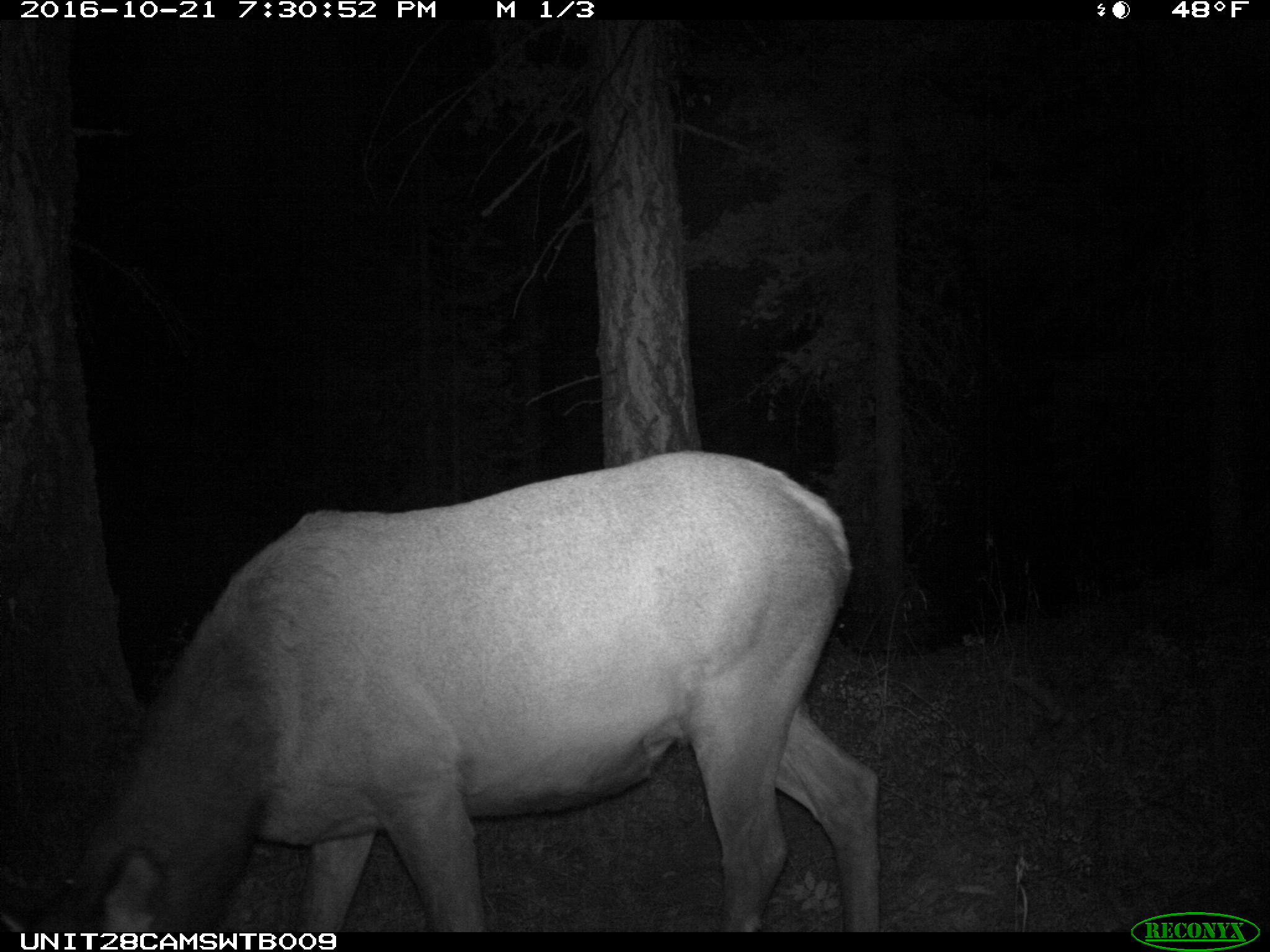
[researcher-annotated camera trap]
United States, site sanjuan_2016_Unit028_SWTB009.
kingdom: Animalia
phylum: Chordata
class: Mammalia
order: Artiodactyla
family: Cervidae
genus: Cervus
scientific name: Cervus elaphus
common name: red deer